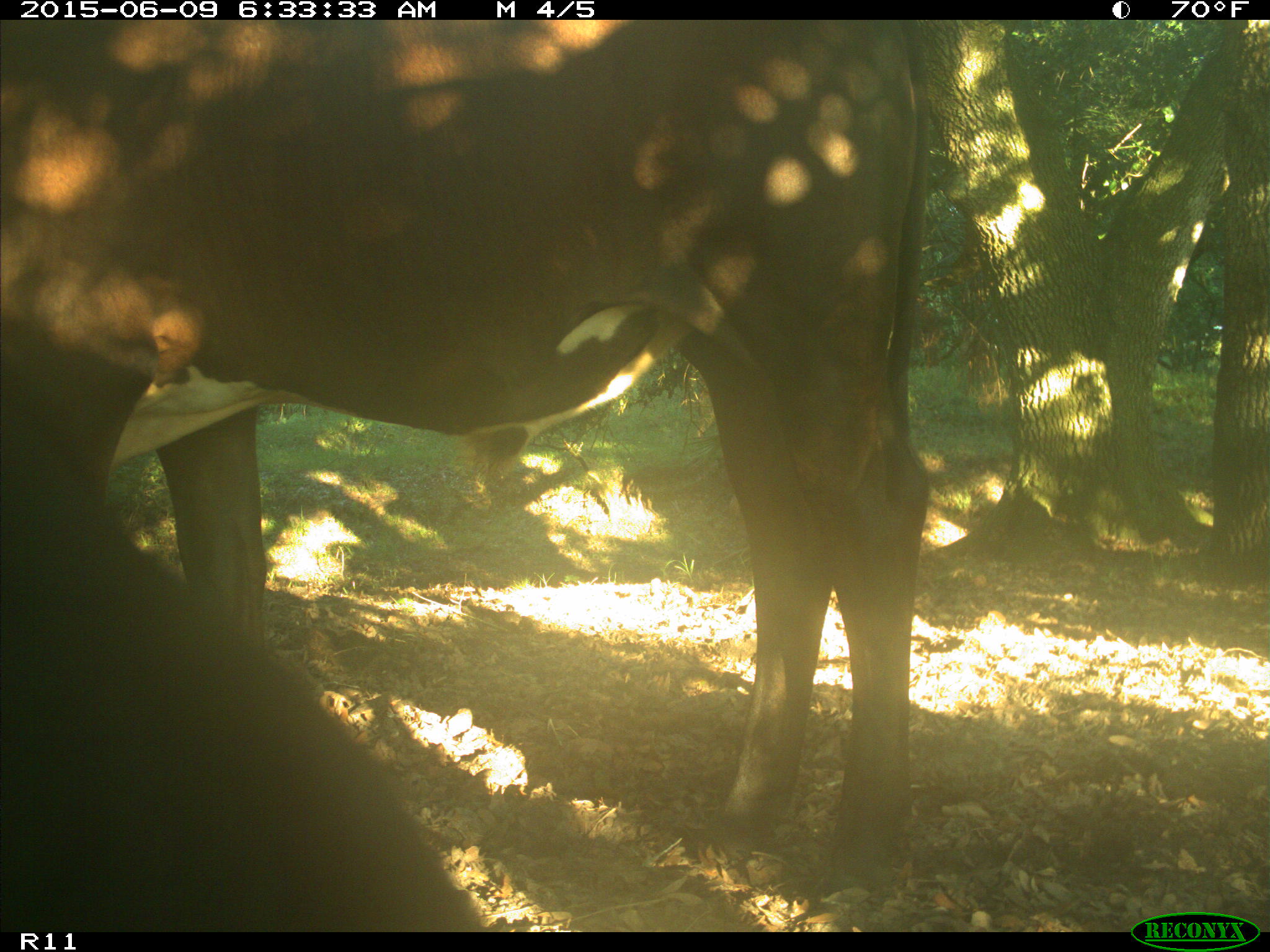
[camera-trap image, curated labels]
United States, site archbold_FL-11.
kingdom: Animalia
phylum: Chordata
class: Mammalia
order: Artiodactyla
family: Bovidae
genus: Bos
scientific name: Bos taurus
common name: domestic cow